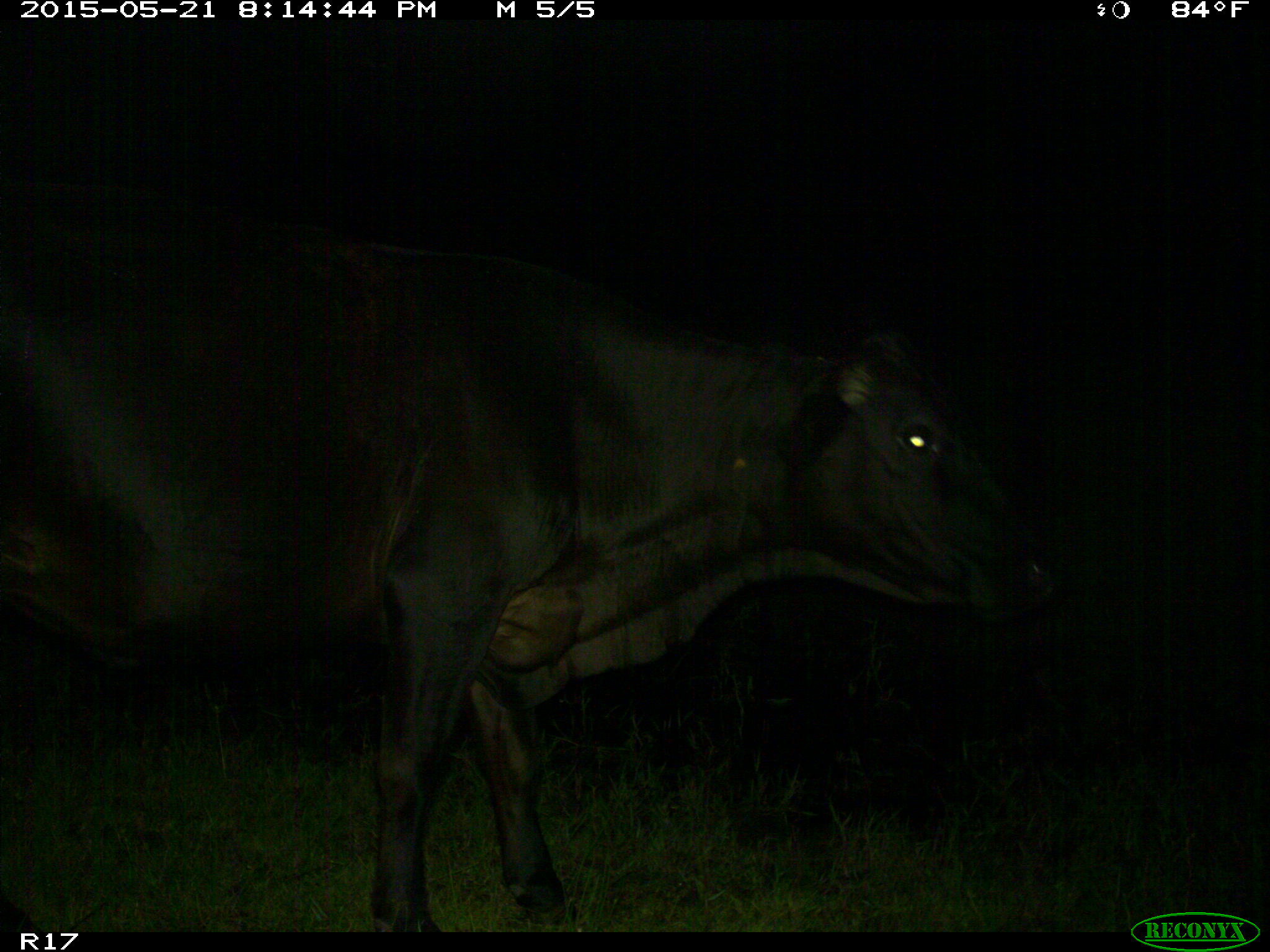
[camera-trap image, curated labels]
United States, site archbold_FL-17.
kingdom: Animalia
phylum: Chordata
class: Mammalia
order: Artiodactyla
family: Bovidae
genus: Bos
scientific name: Bos taurus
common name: domestic cow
Bos taurus (domestic cow).